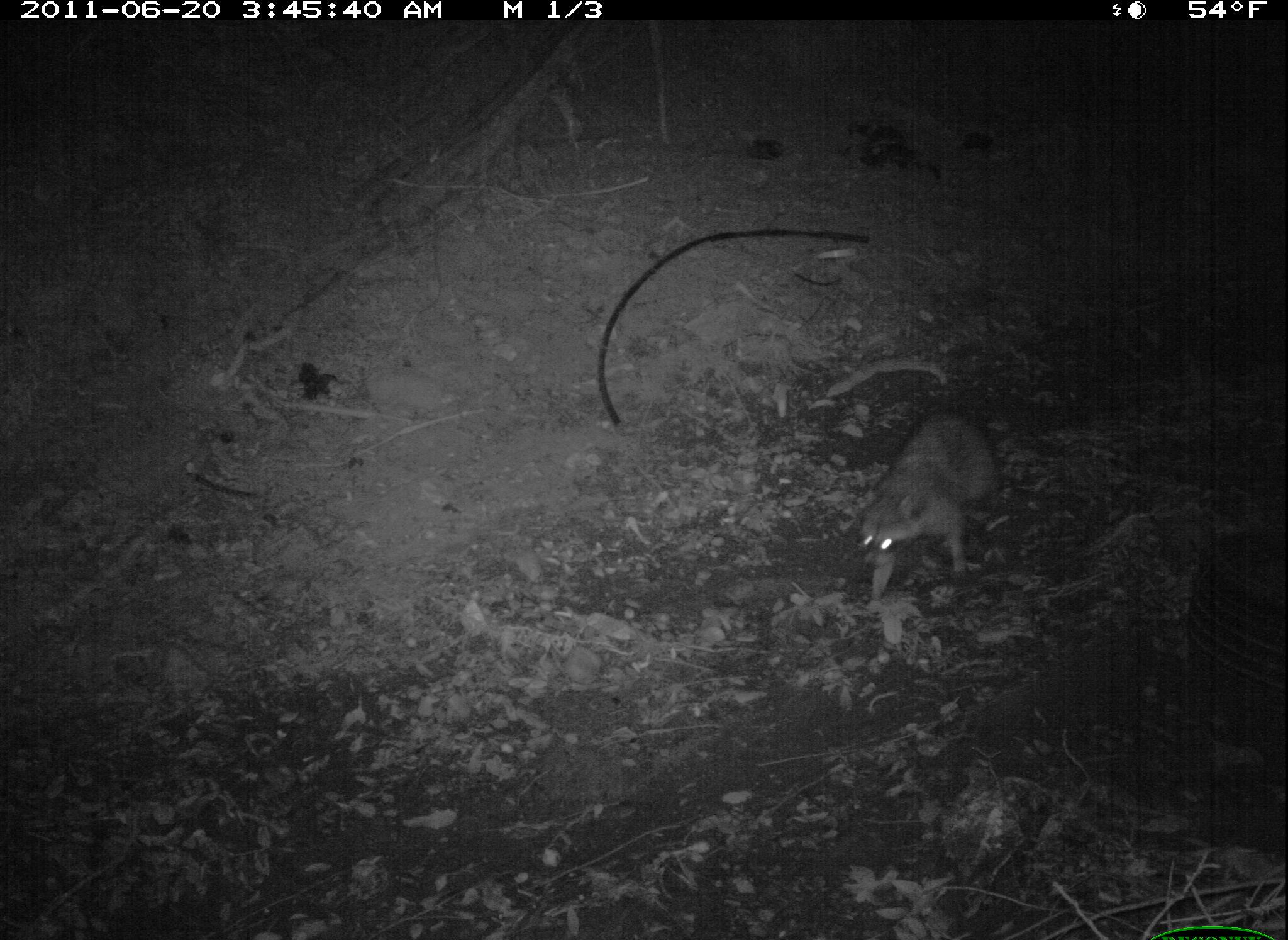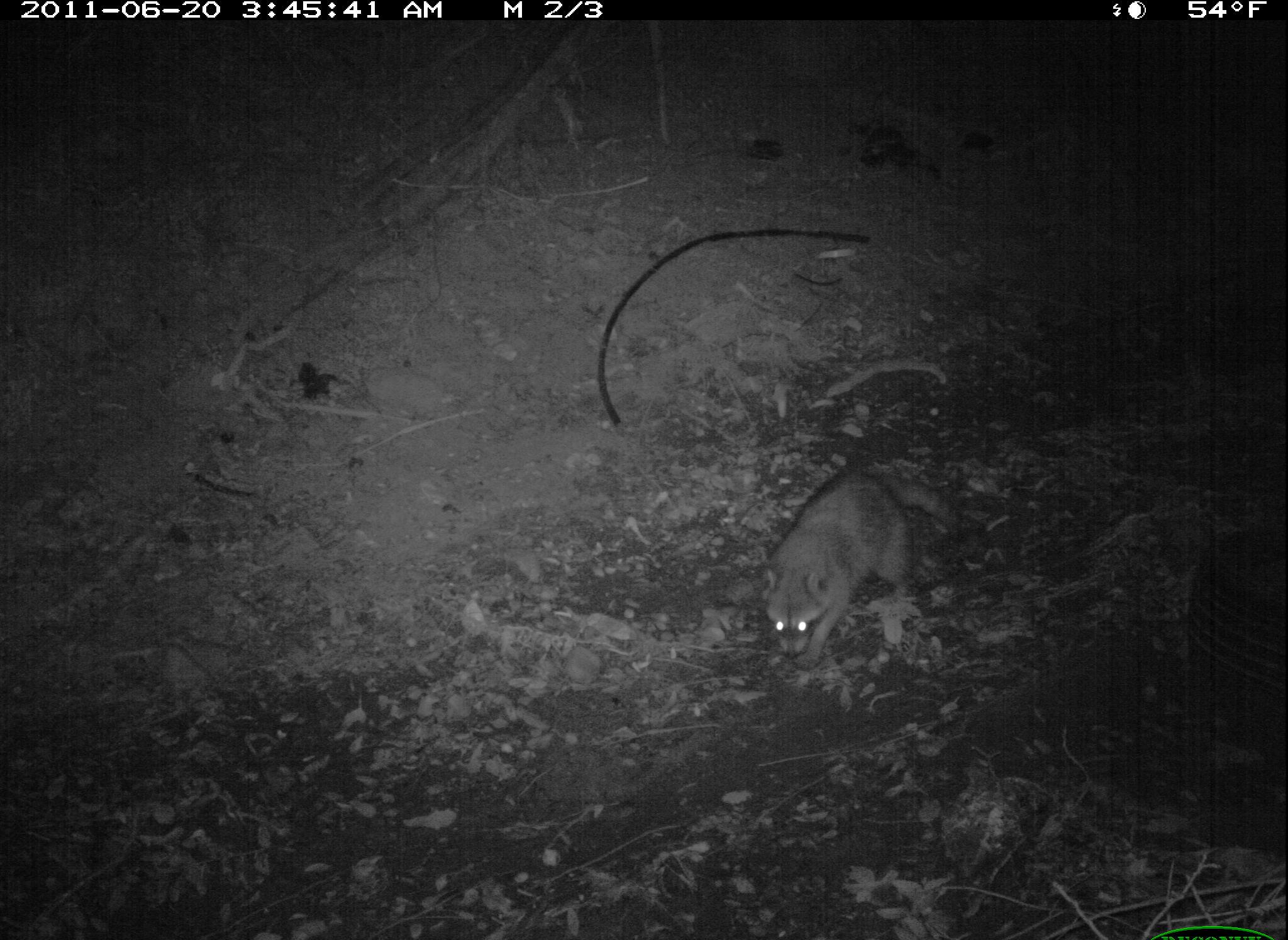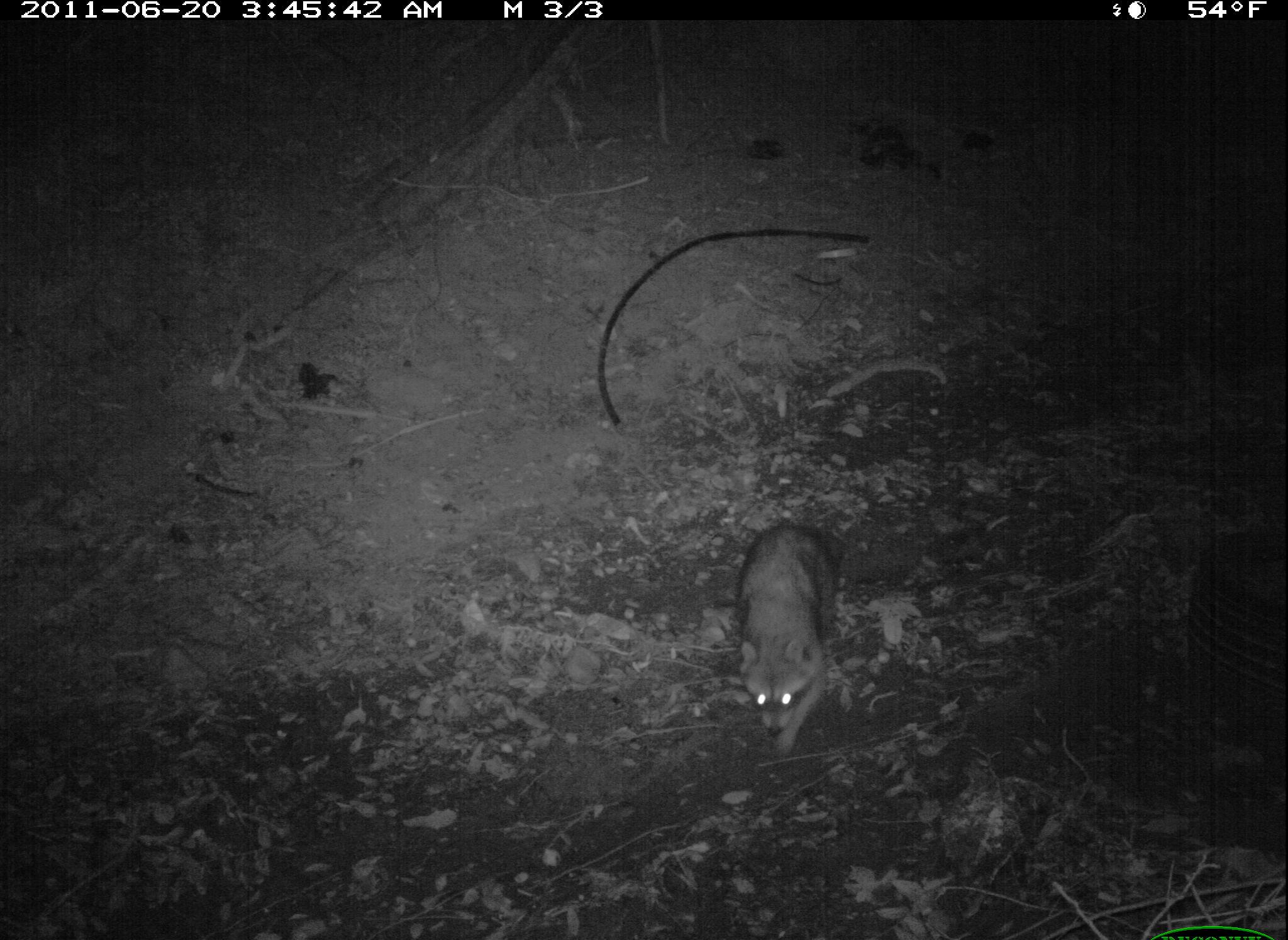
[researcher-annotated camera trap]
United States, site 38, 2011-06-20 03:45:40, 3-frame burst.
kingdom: Animalia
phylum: Chordata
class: Mammalia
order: Carnivora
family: Procyonidae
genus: Procyon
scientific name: Procyon lotor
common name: raccoon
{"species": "raccoon (Procyon lotor)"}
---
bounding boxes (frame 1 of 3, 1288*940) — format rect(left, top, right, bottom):
raccoon: rect(832, 396, 1019, 612)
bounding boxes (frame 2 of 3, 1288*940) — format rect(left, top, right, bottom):
raccoon: rect(720, 448, 998, 709)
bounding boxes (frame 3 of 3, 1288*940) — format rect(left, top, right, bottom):
raccoon: rect(686, 490, 850, 797)